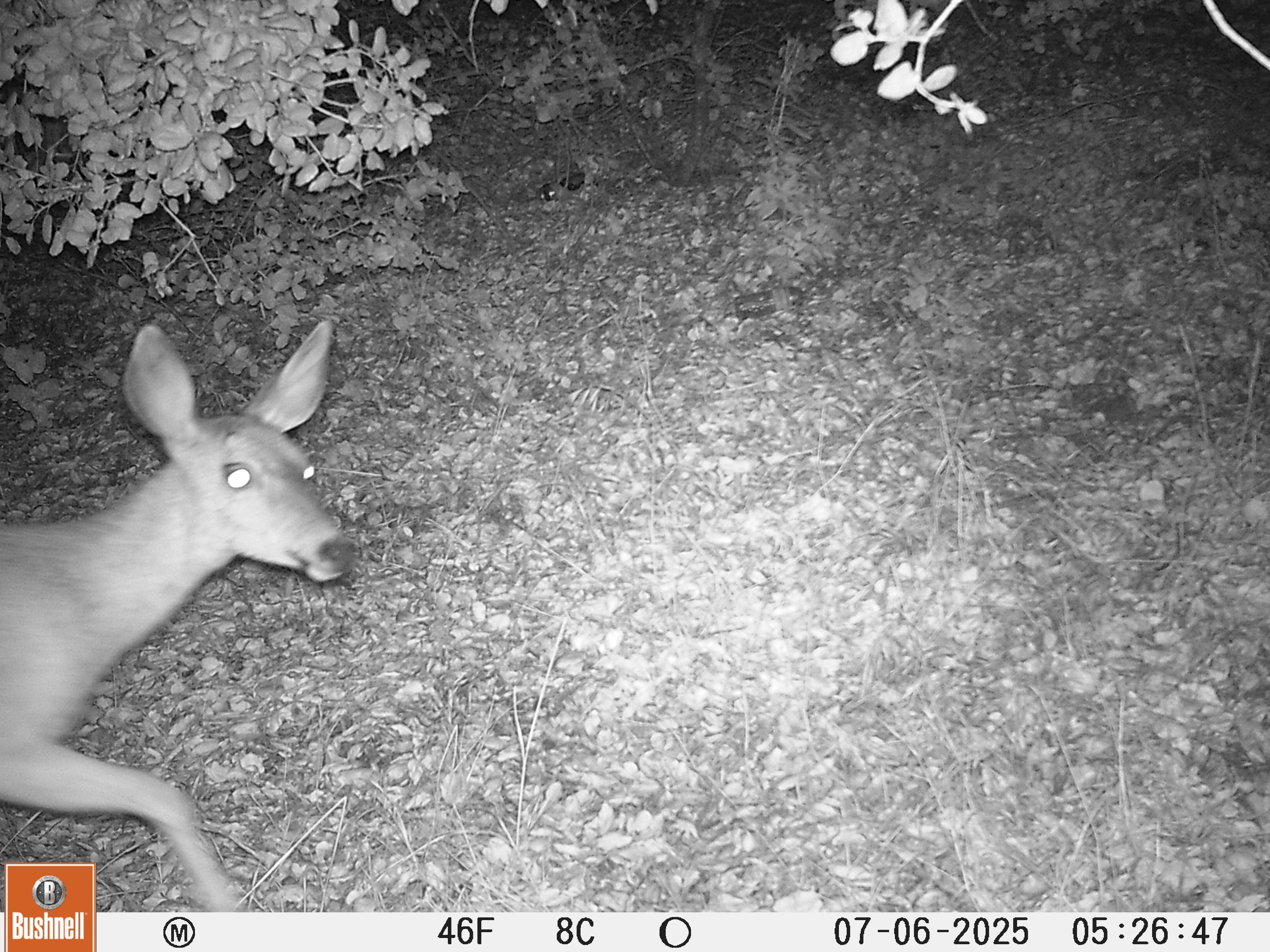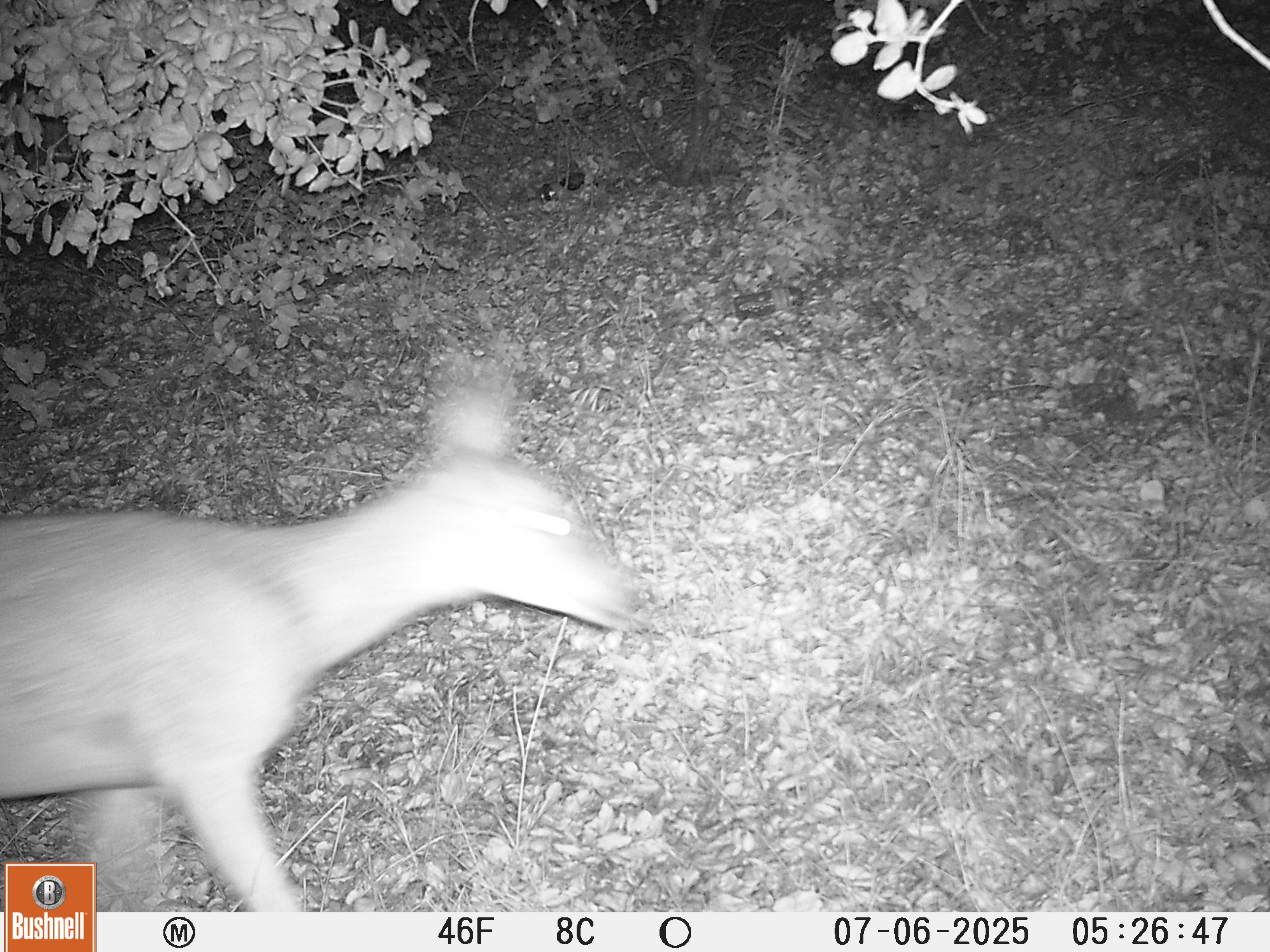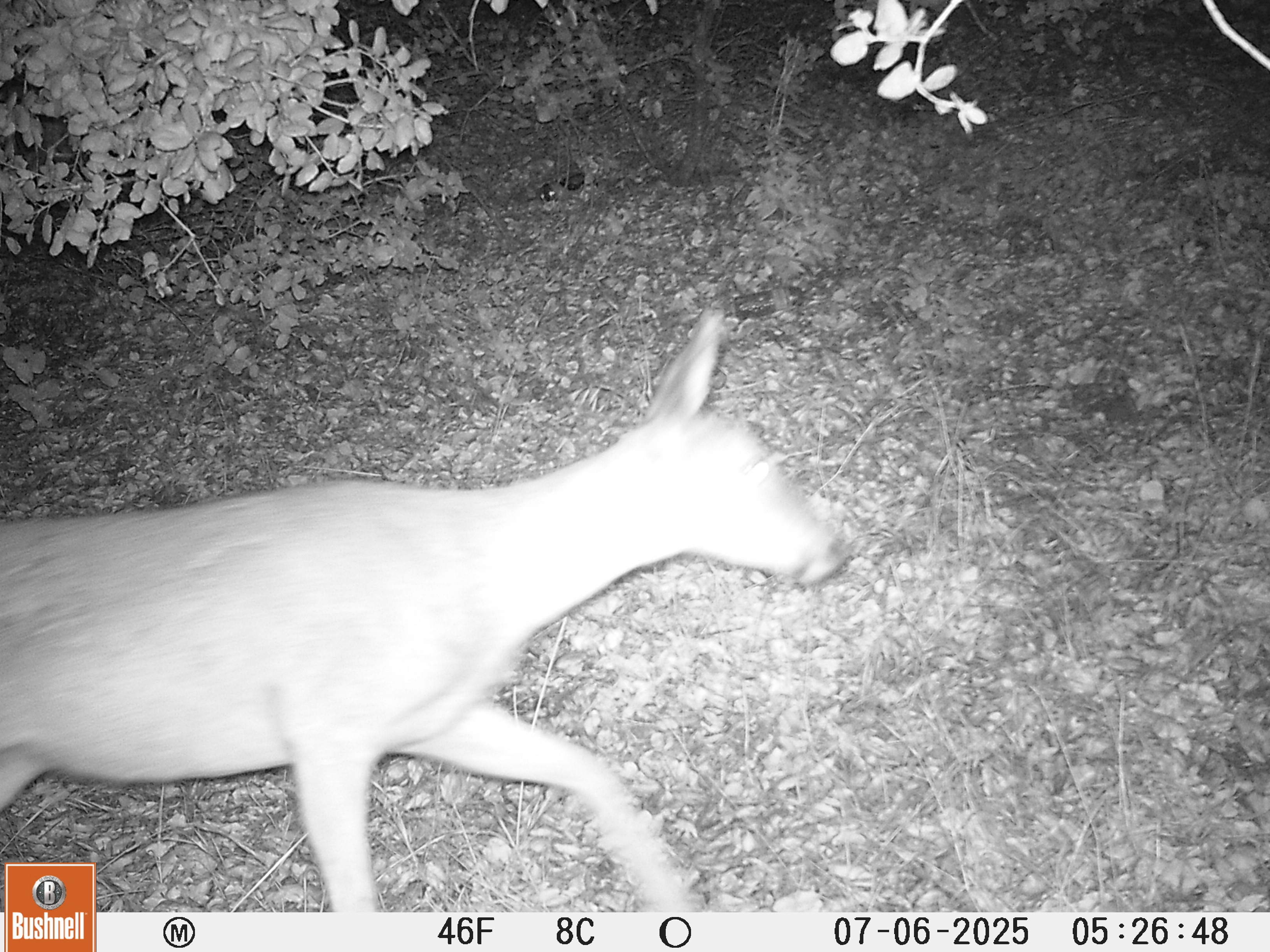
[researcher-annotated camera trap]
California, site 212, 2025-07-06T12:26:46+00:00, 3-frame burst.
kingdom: Animalia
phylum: Chordata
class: Mammalia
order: Artiodactyla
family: Cervidae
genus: Odocoileus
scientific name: Odocoileus hemionus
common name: mule deer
Mule deer (Odocoileus hemionus).